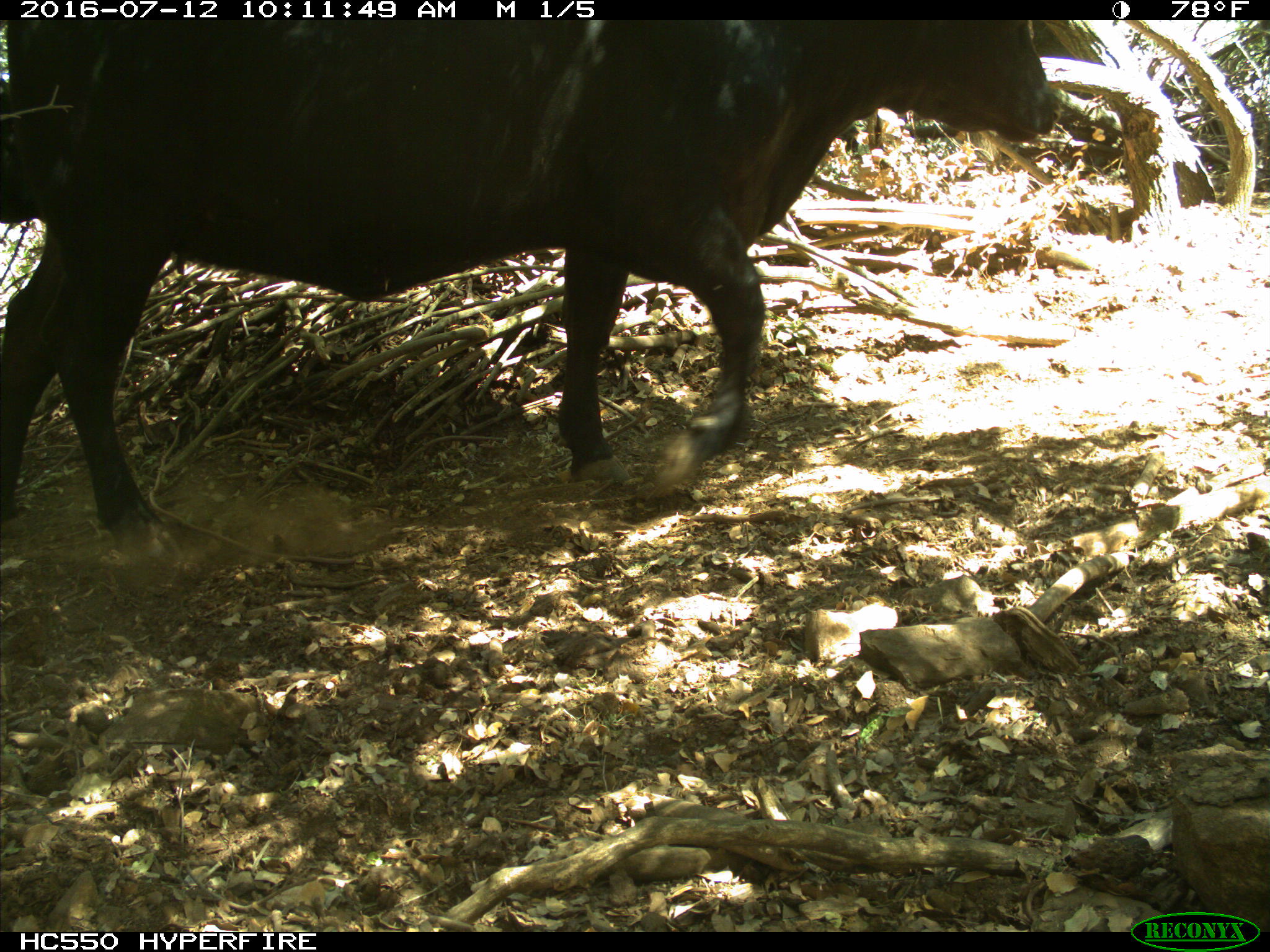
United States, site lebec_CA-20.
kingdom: Animalia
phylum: Chordata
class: Mammalia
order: Artiodactyla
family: Bovidae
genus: Bos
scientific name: Bos taurus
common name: domestic cow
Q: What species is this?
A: Bos taurus (domestic cow).